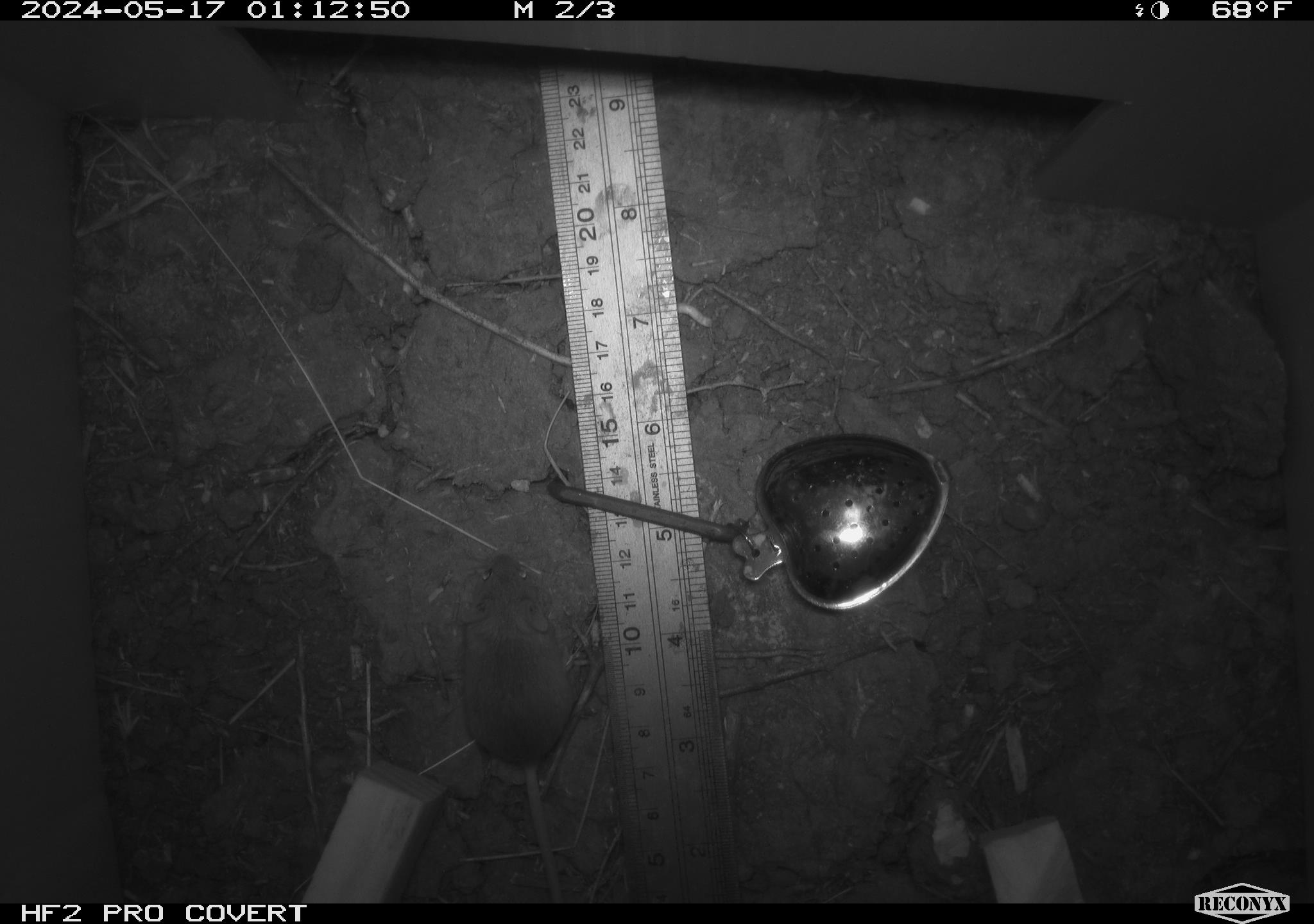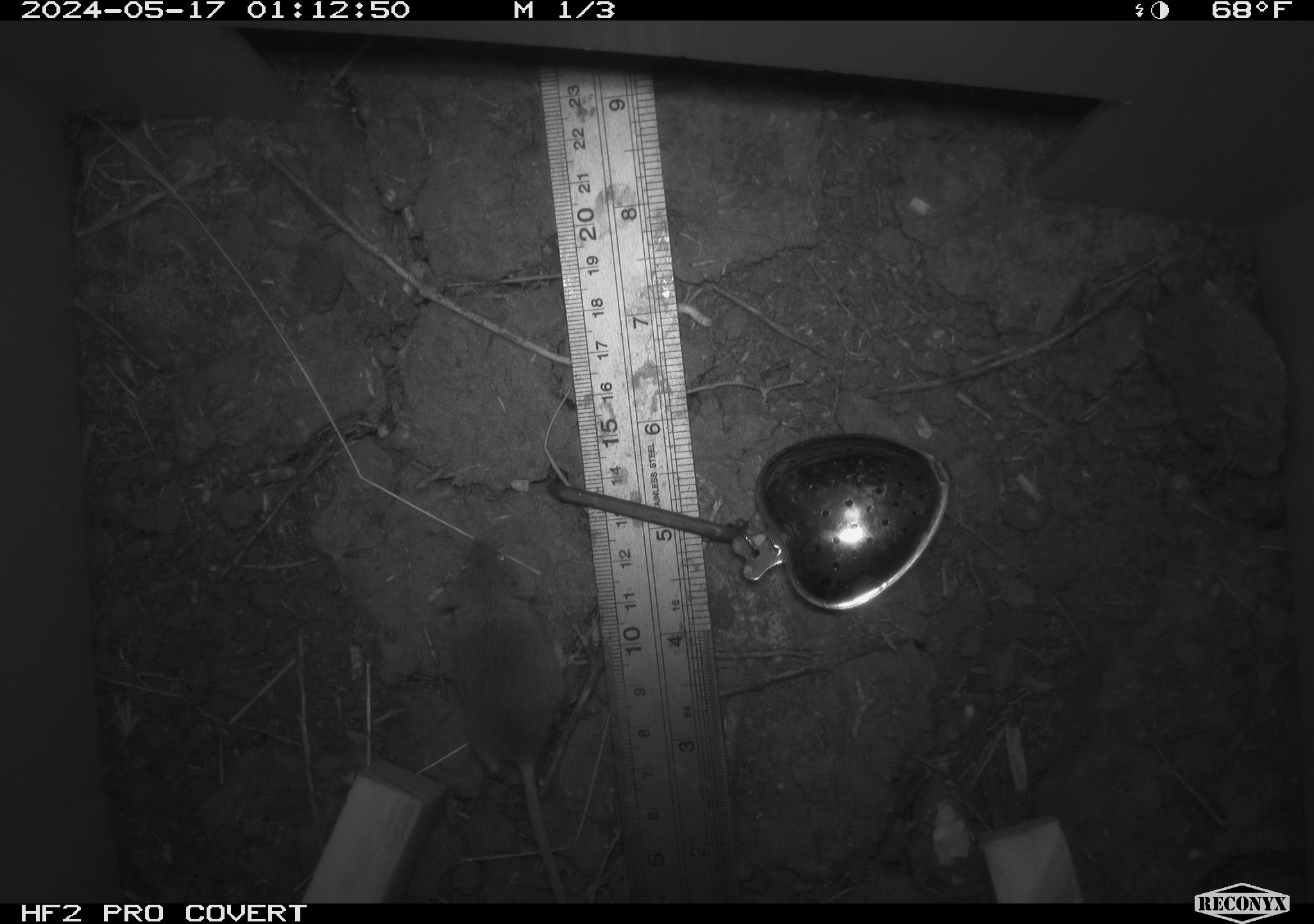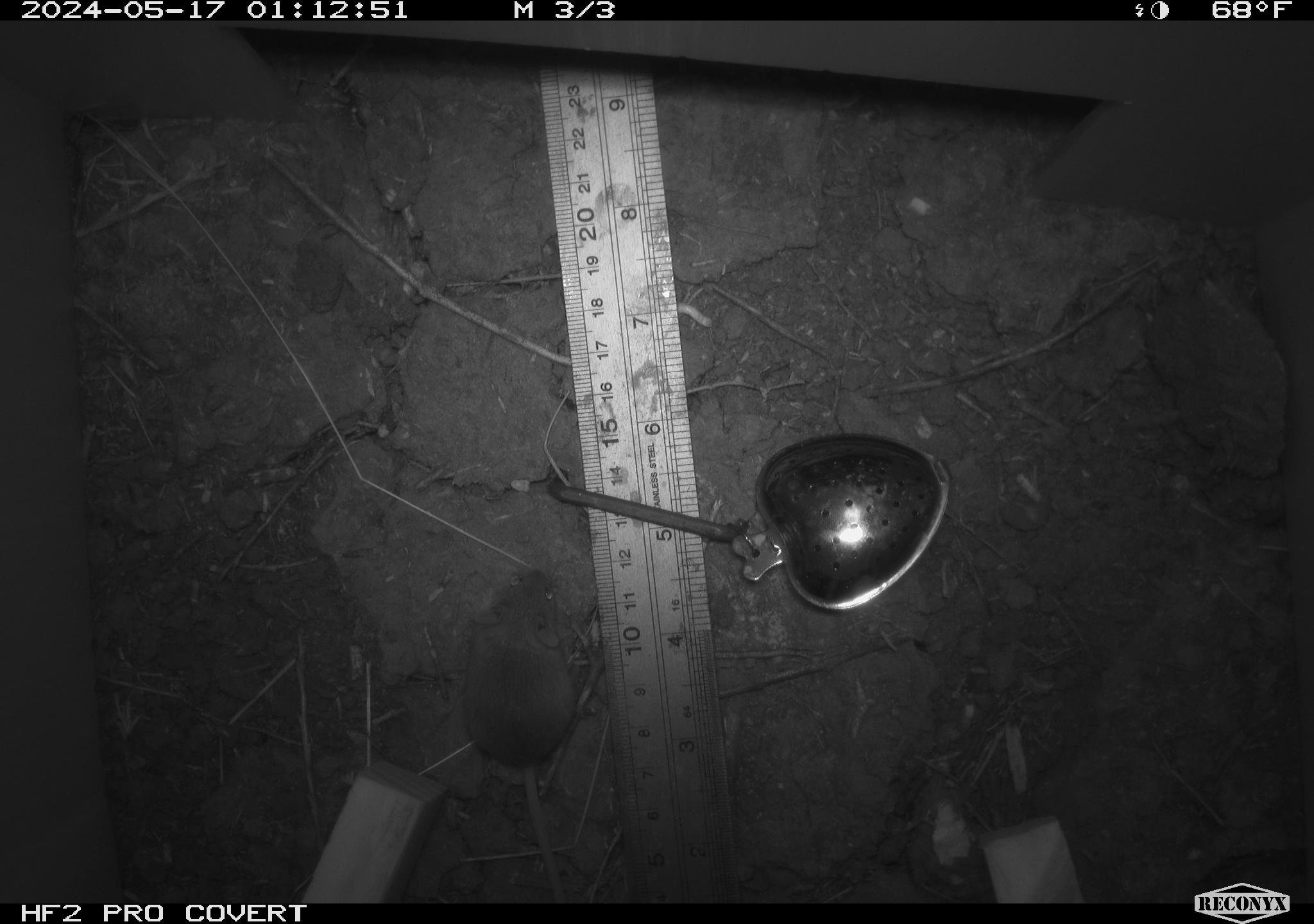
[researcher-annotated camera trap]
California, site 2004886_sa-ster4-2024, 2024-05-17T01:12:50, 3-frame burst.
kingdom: Animalia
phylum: Chordata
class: Mammalia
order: Rodentia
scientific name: Rodentia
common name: mouse species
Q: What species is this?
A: Mouse species (Rodentia).